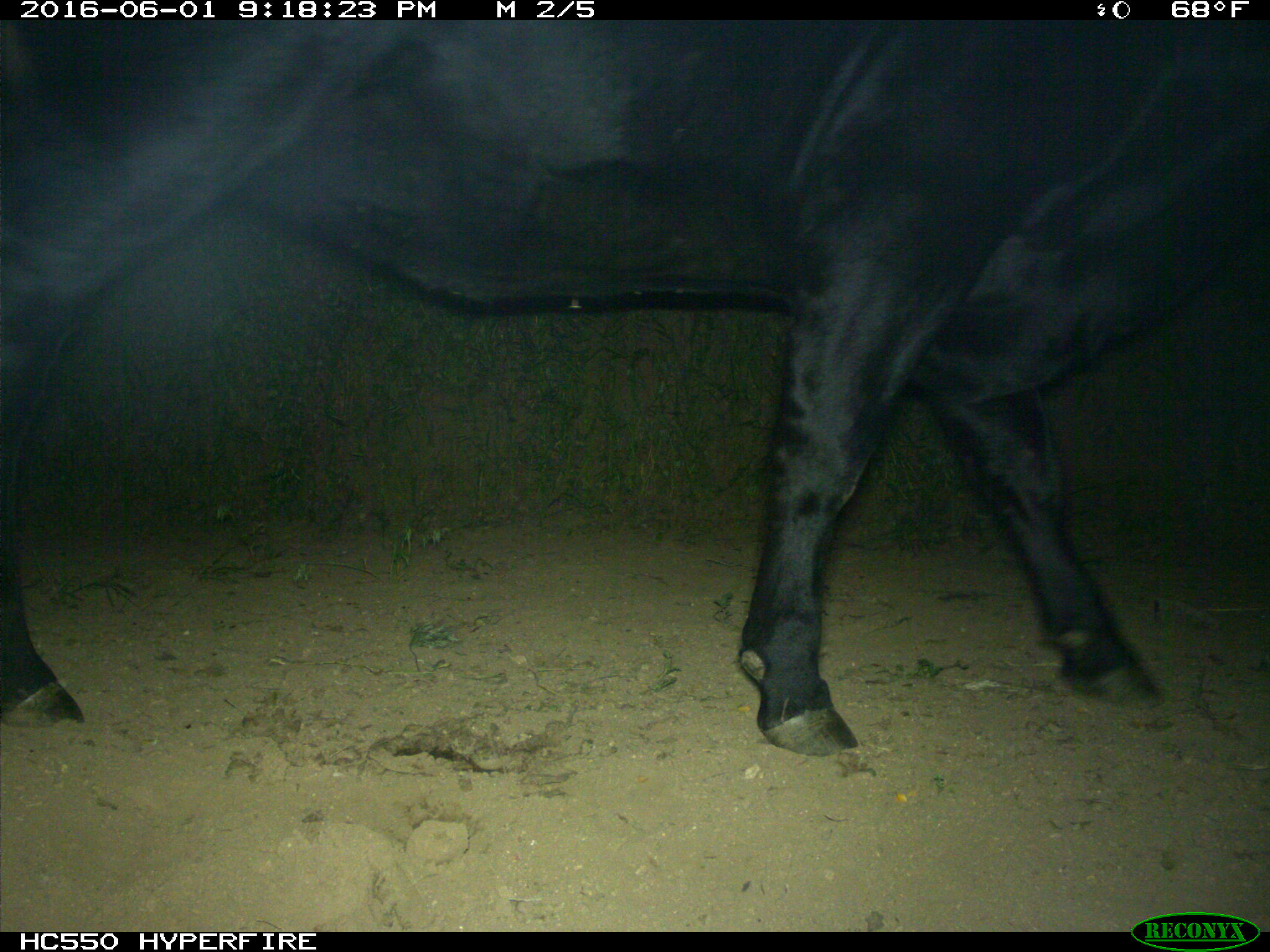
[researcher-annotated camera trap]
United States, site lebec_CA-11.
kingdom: Animalia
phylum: Chordata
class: Mammalia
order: Artiodactyla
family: Bovidae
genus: Bos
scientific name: Bos taurus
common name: domestic cow